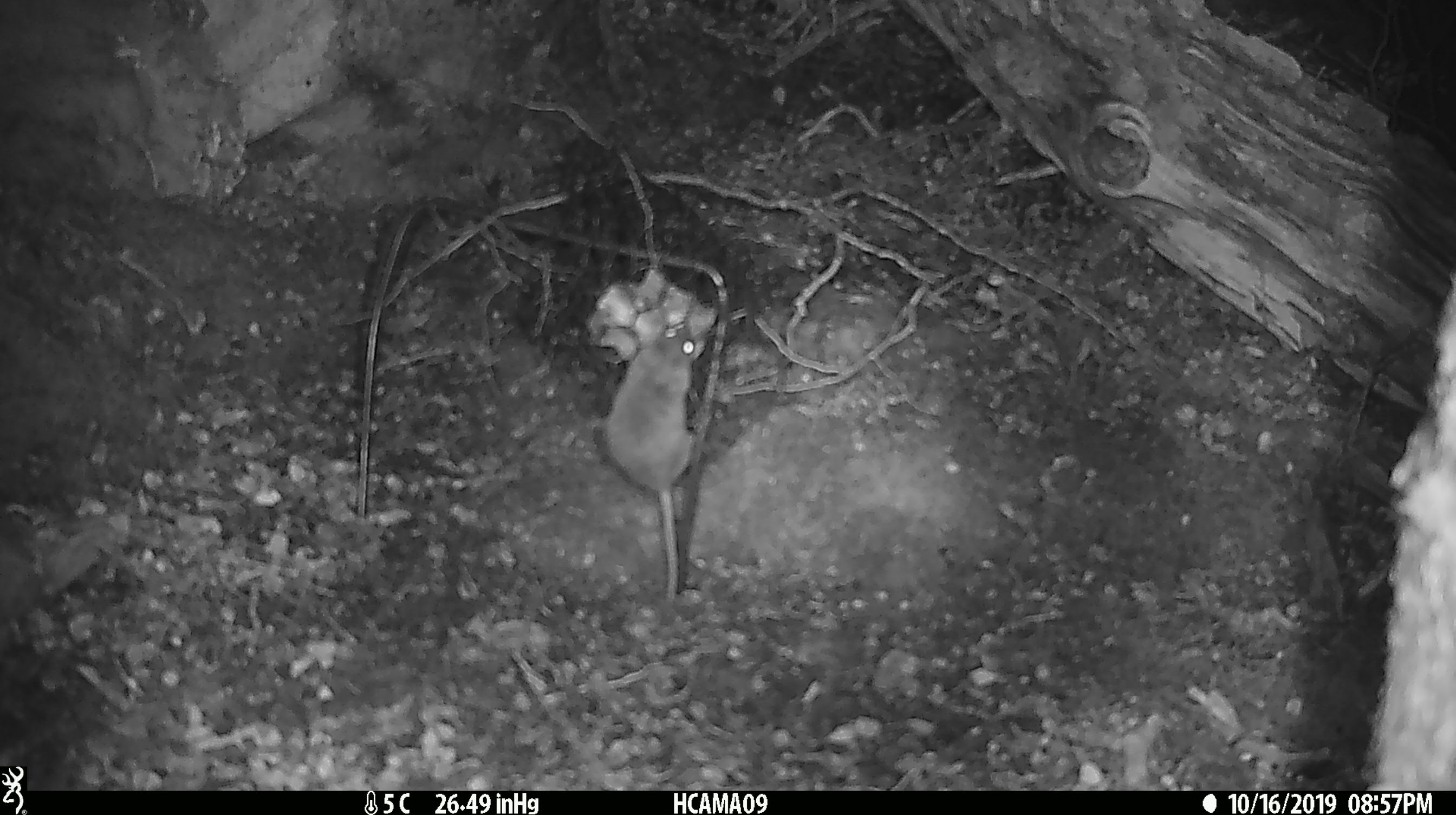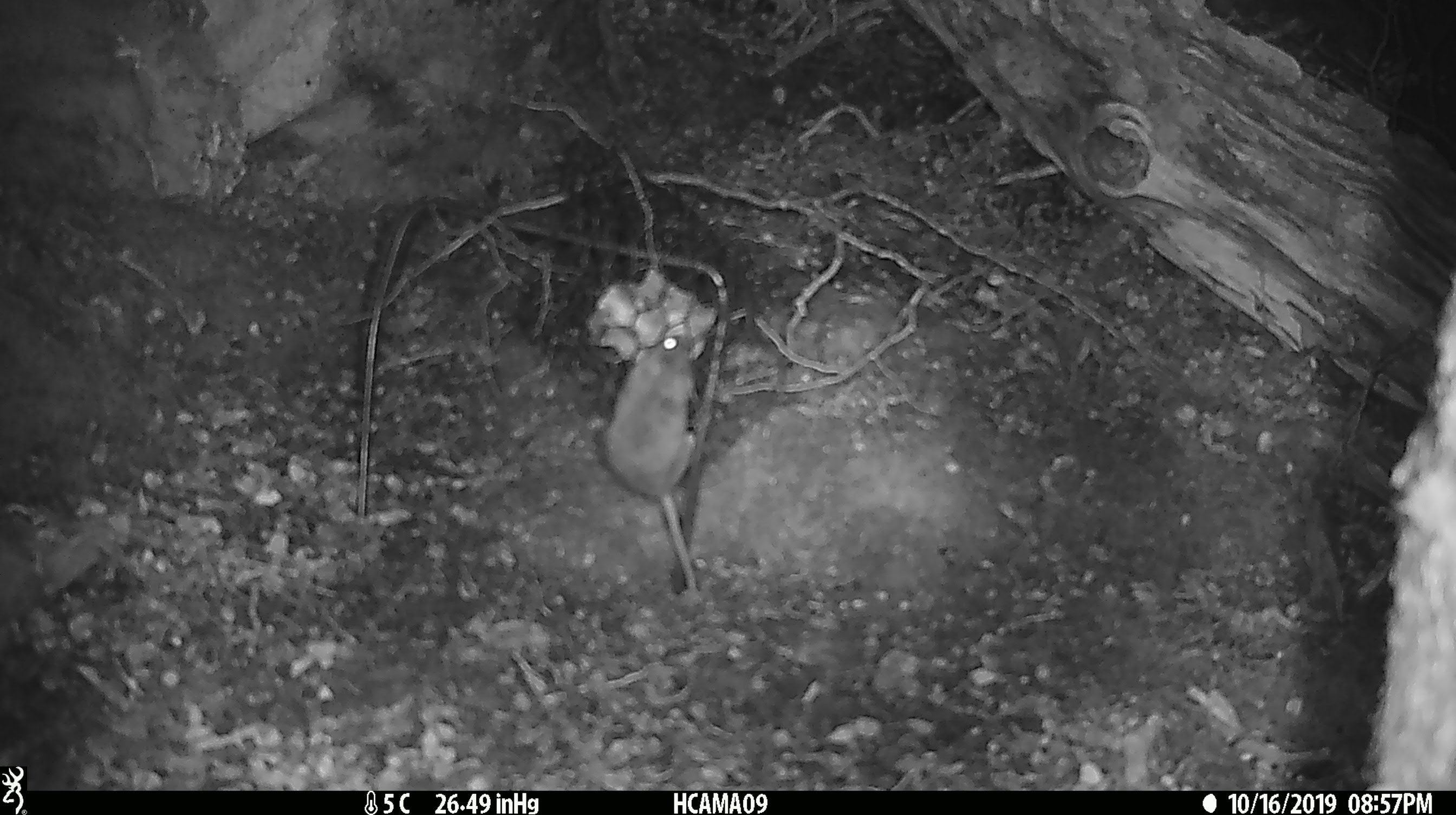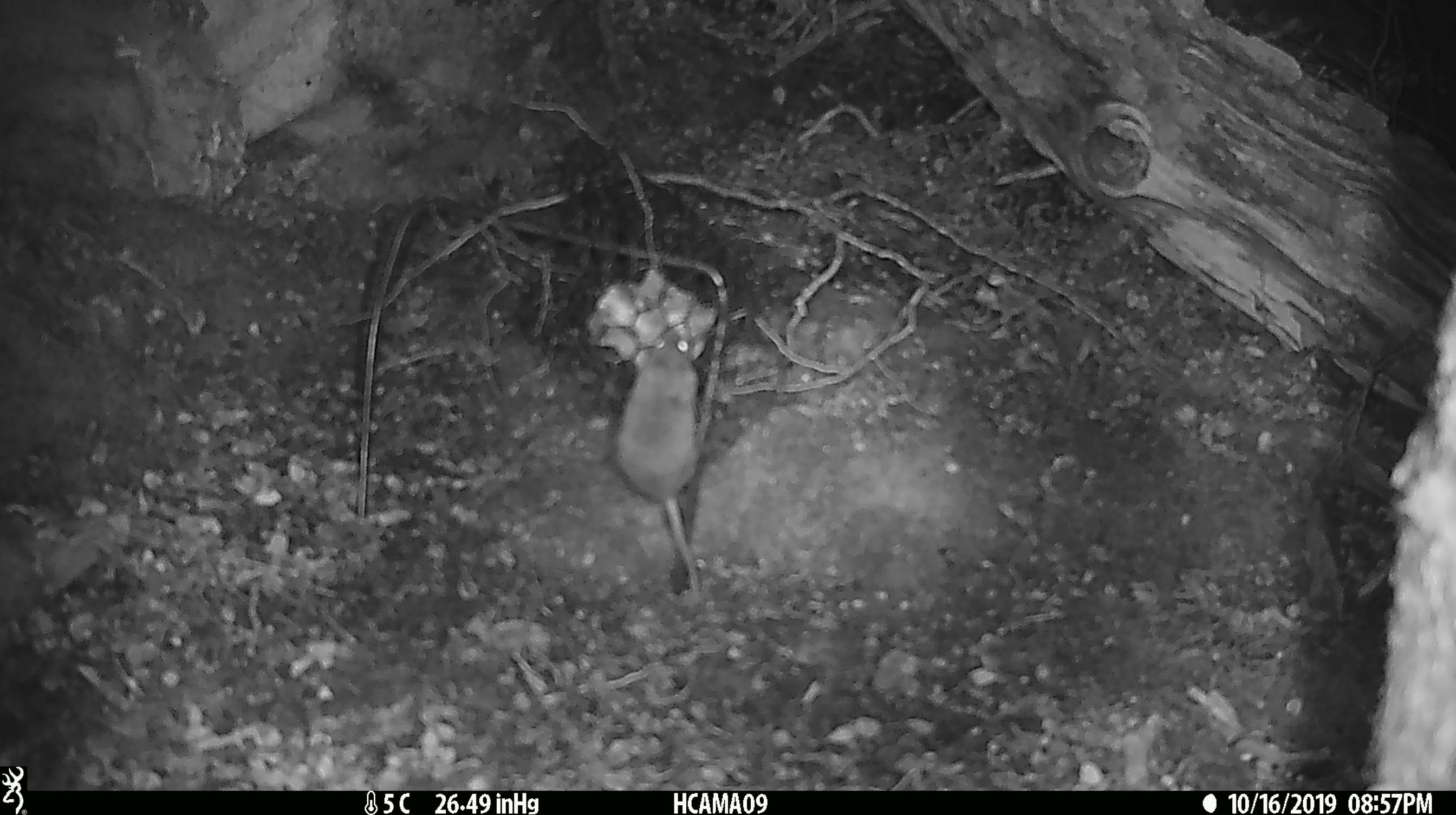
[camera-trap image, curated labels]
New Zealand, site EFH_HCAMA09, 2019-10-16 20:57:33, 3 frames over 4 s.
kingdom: Animalia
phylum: Chordata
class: Mammalia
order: Rodentia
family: Muridae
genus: Mus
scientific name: Mus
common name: mouse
Mouse (Mus).